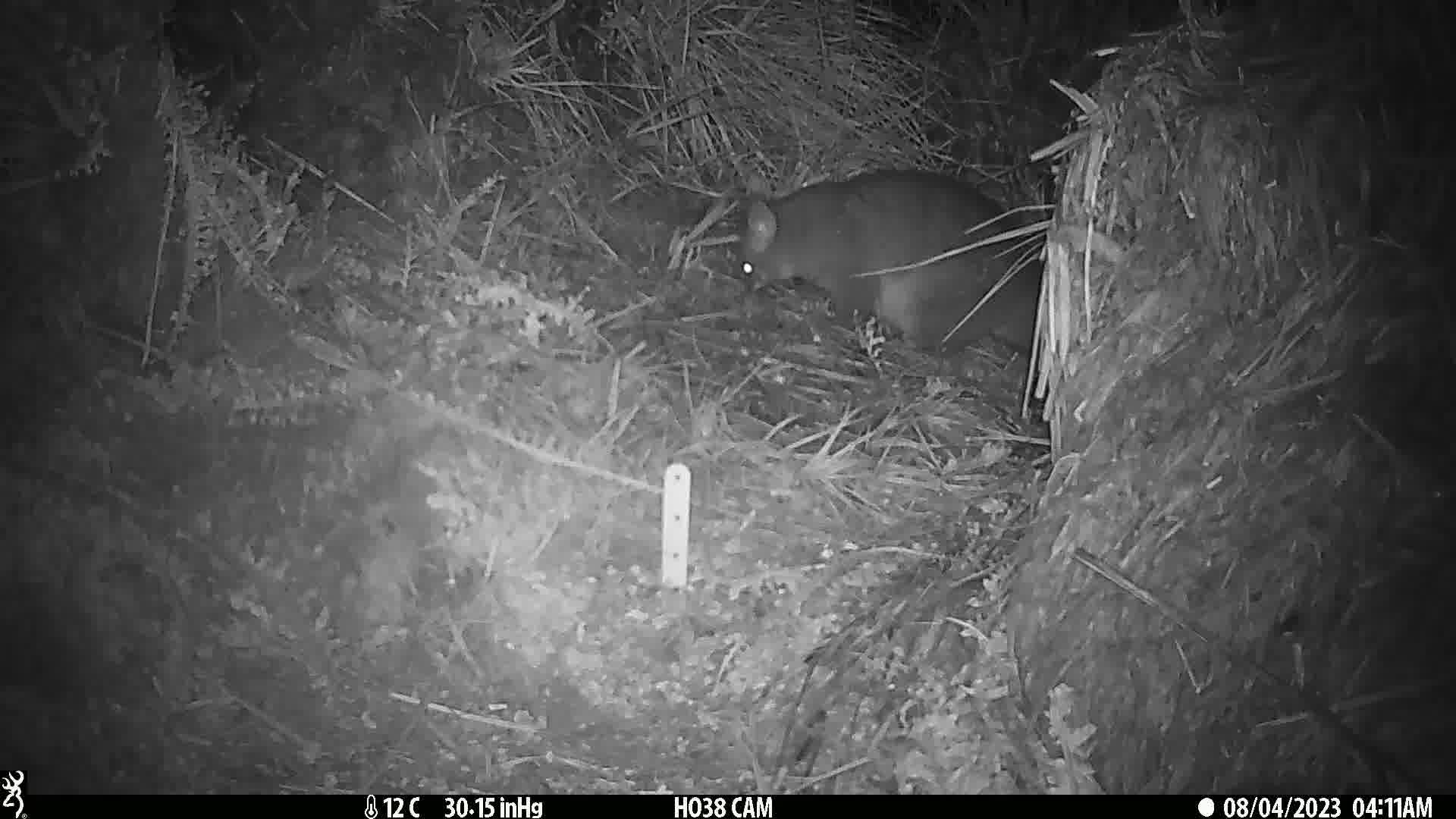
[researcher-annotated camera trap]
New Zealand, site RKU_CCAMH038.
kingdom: Animalia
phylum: Chordata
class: Mammalia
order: Diprotodontia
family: Phalangeridae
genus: Trichosurus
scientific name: Trichosurus vulpecula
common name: common brushtail possum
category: possum